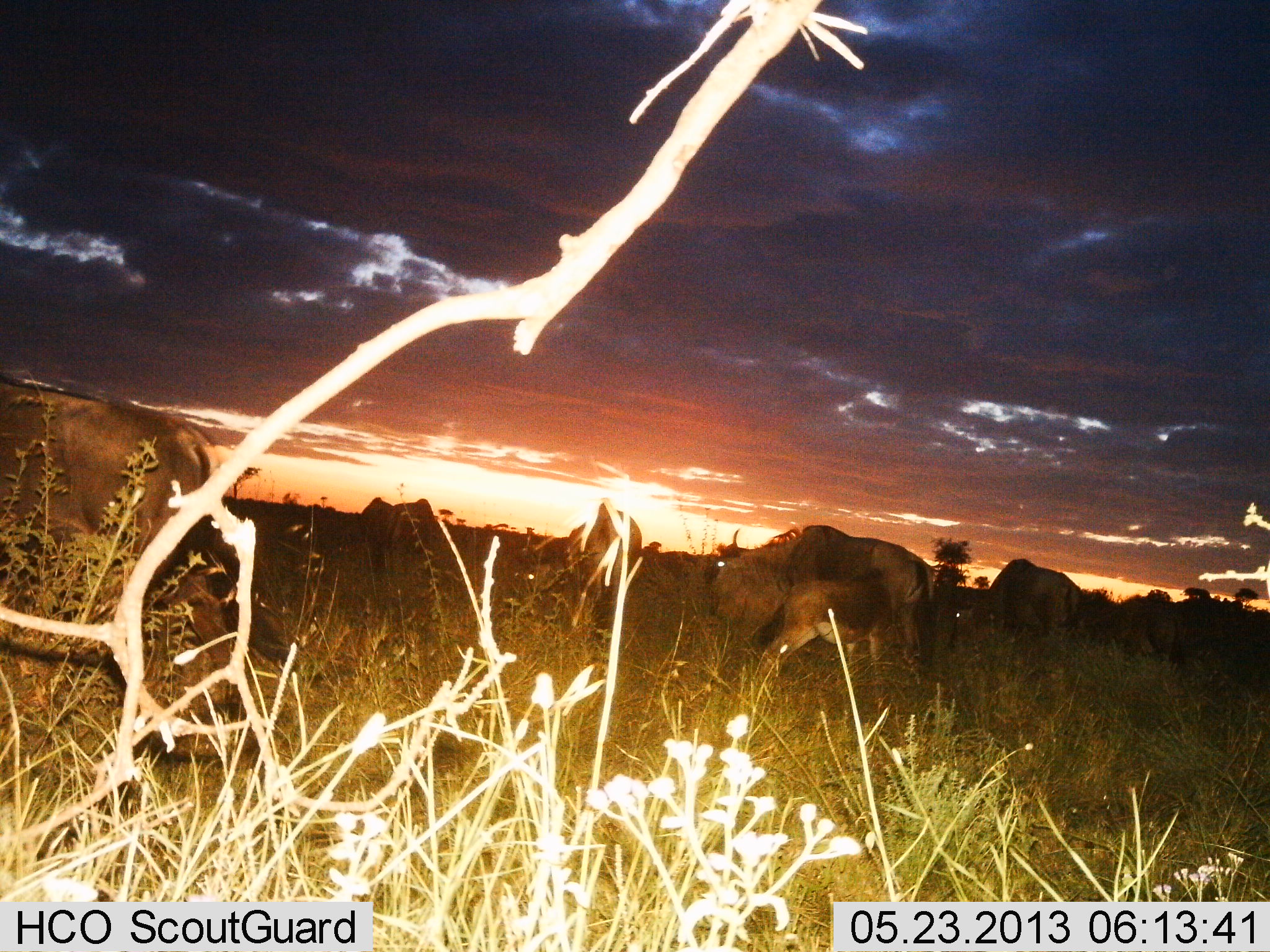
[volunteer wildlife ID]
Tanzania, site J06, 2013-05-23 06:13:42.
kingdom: Animalia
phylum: Chordata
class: Mammalia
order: Artiodactyla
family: Bovidae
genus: Connochaetes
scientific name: Connochaetes taurinus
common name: blue wildebeest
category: wildebeest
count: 8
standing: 42%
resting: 0%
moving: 53%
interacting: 0%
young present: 5%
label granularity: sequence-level